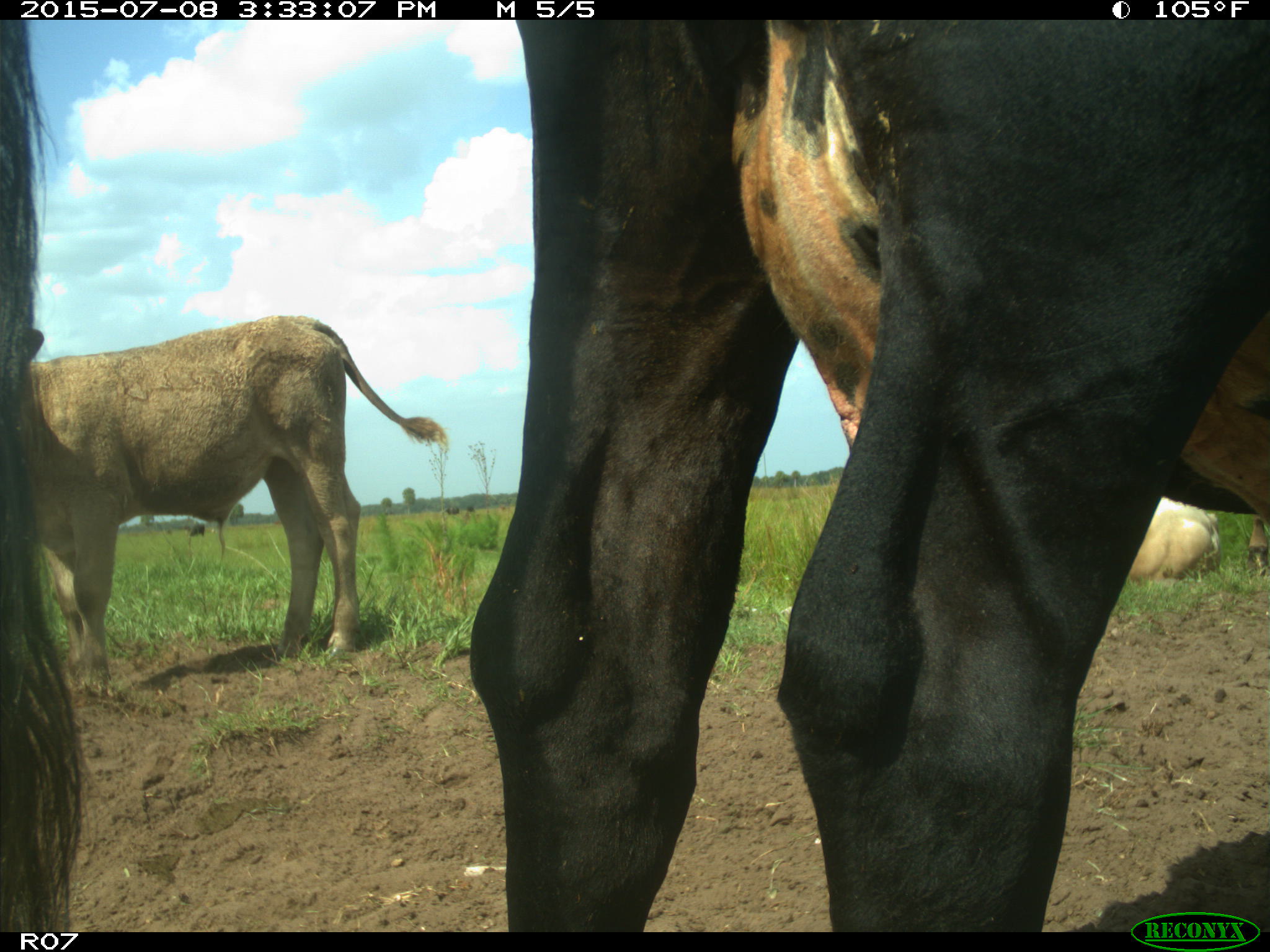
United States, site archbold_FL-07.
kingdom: Animalia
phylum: Chordata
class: Mammalia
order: Artiodactyla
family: Bovidae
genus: Bos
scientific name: Bos taurus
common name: domestic cow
Bos taurus (domestic cow).